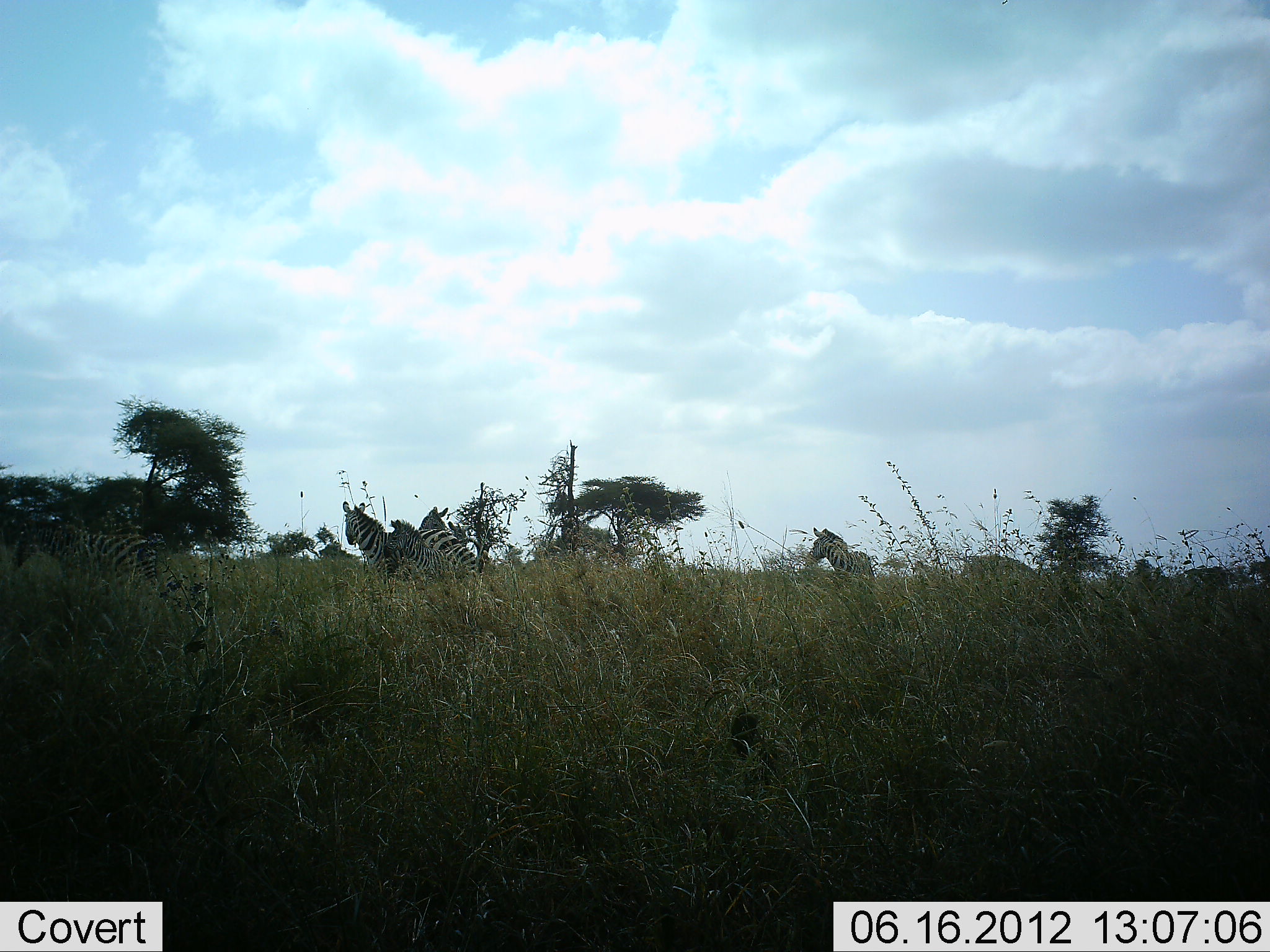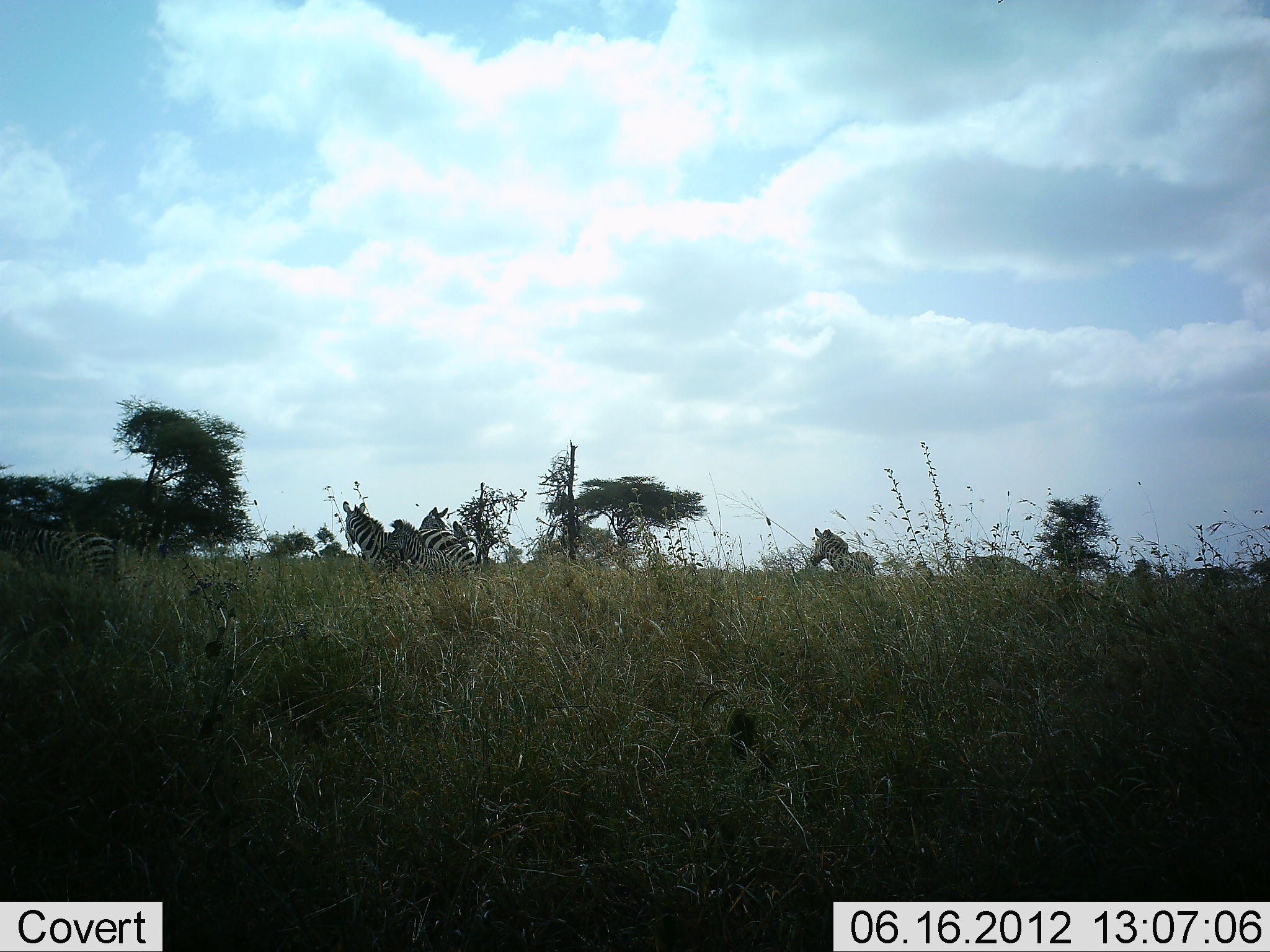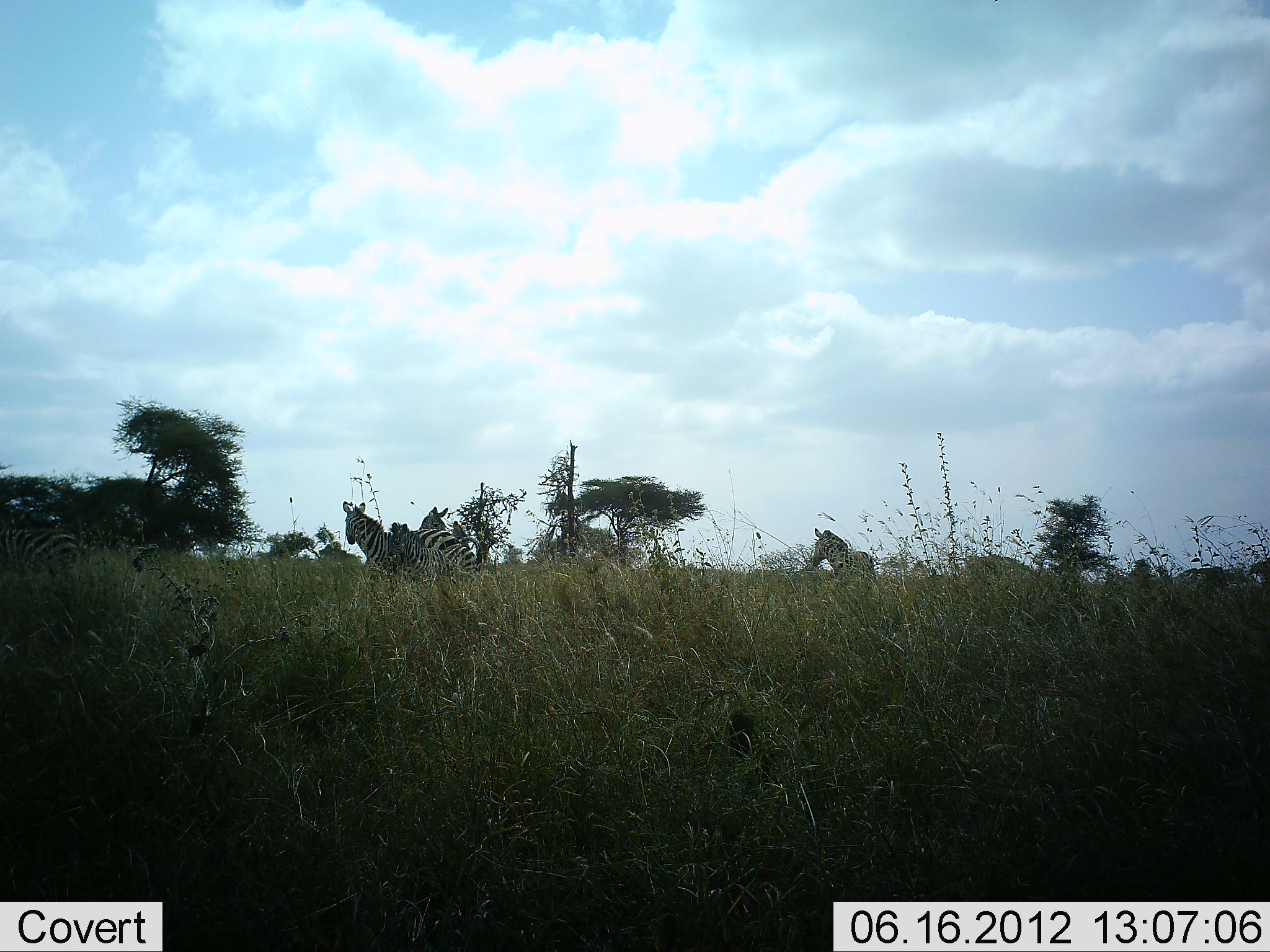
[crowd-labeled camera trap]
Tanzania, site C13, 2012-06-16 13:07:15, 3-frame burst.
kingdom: Animalia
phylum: Chordata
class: Mammalia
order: Perissodactyla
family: Equidae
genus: Equus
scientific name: Equus quagga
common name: plains zebra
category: zebra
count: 5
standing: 100%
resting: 0%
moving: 10%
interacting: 0%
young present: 0%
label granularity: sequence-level